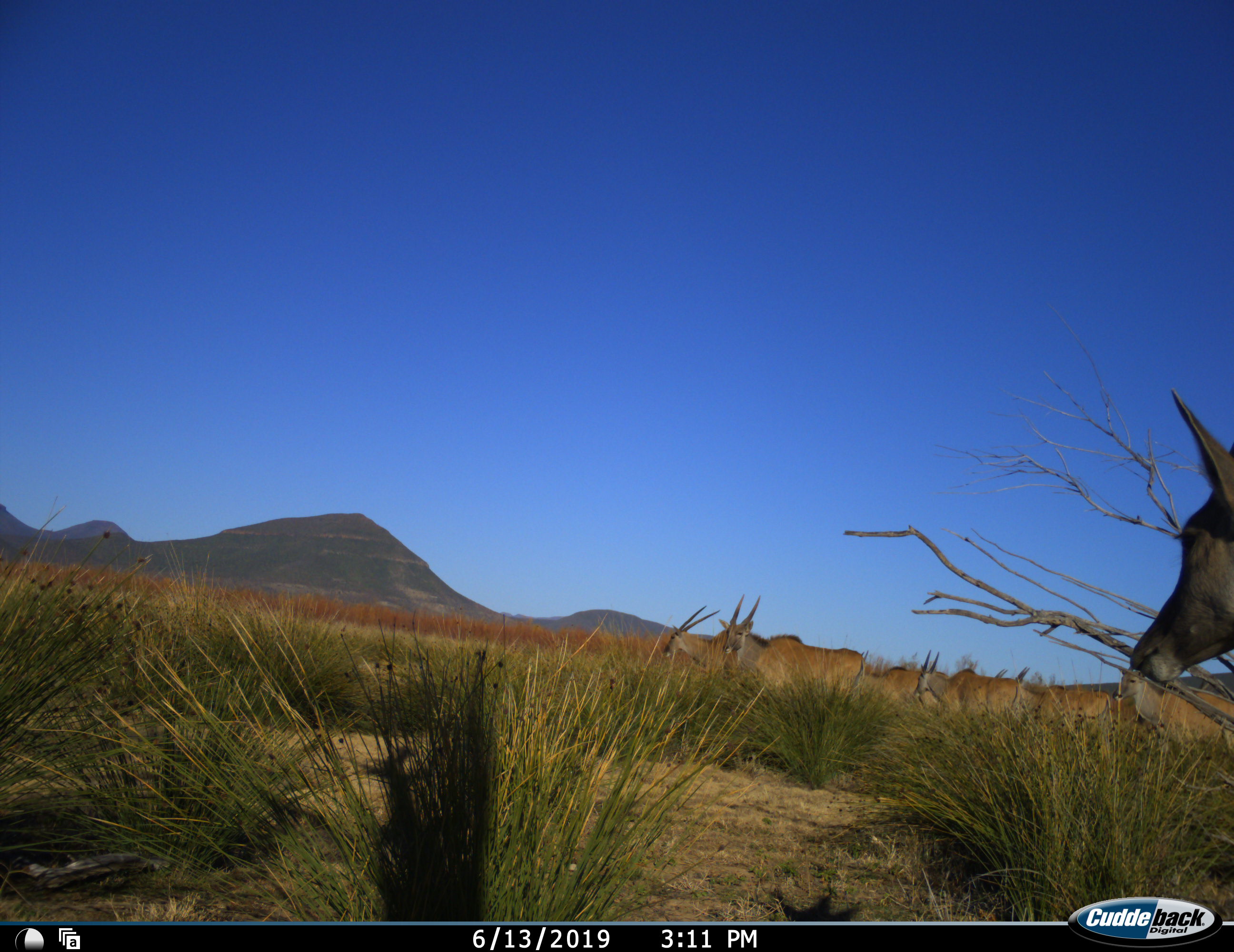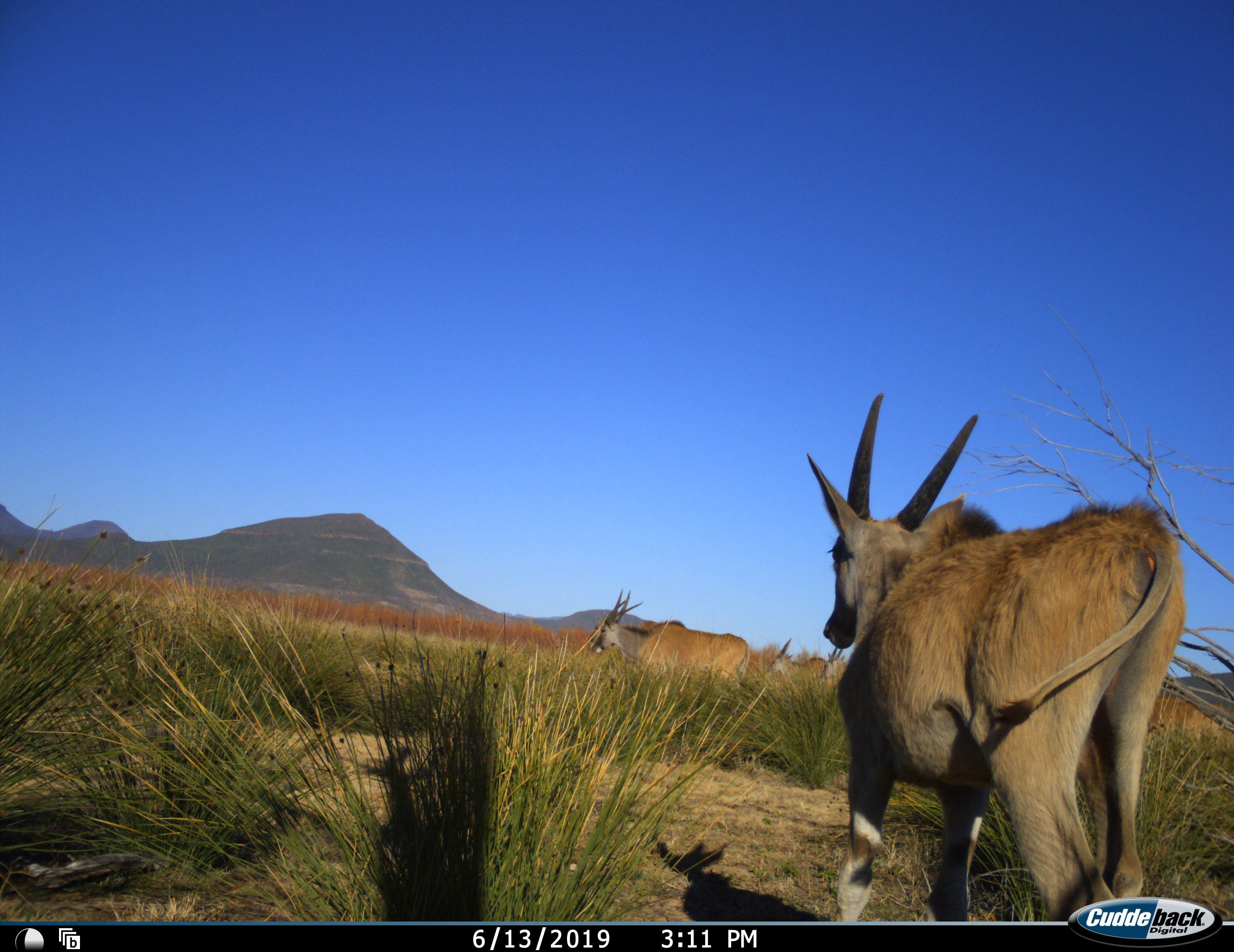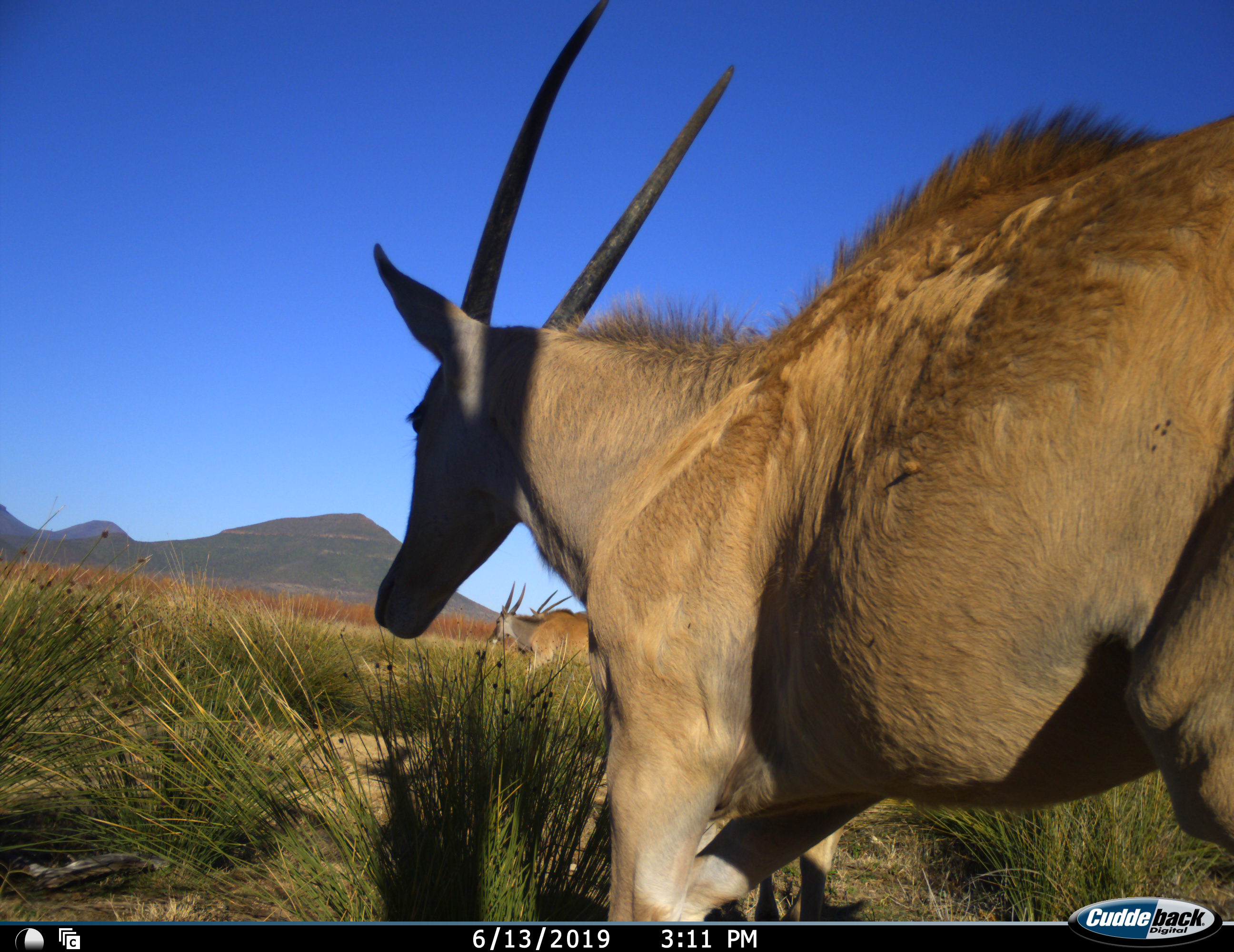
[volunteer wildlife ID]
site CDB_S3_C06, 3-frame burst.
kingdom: Animalia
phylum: Chordata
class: Mammalia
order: Artiodactyla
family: Bovidae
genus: Tragelaphus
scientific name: Tragelaphus oryx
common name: eland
Eland (Tragelaphus oryx), count 7. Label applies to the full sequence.